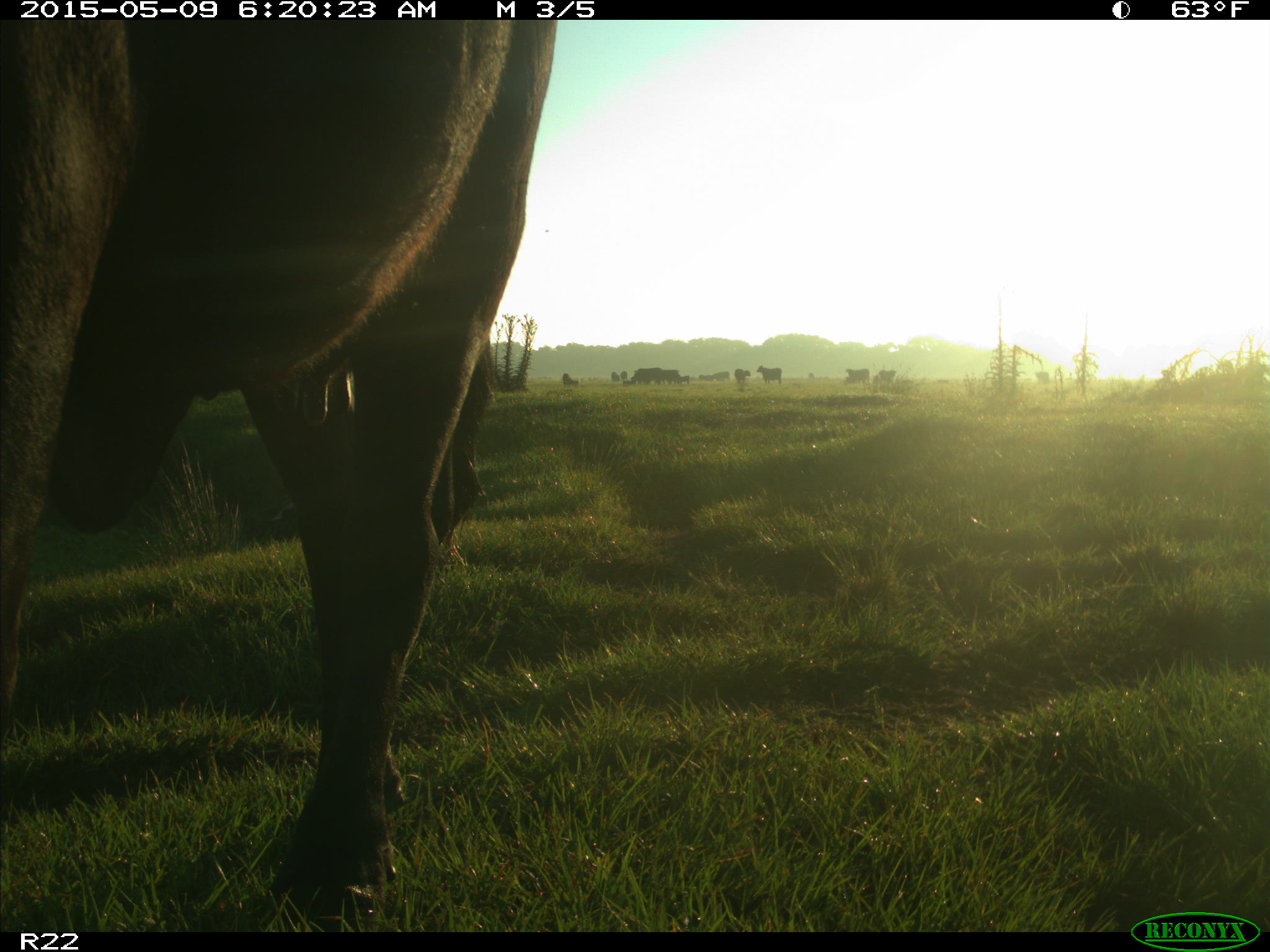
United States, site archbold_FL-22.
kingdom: Animalia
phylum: Chordata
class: Mammalia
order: Artiodactyla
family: Bovidae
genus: Bos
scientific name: Bos taurus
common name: domestic cow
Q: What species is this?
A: Bos taurus (domestic cow).